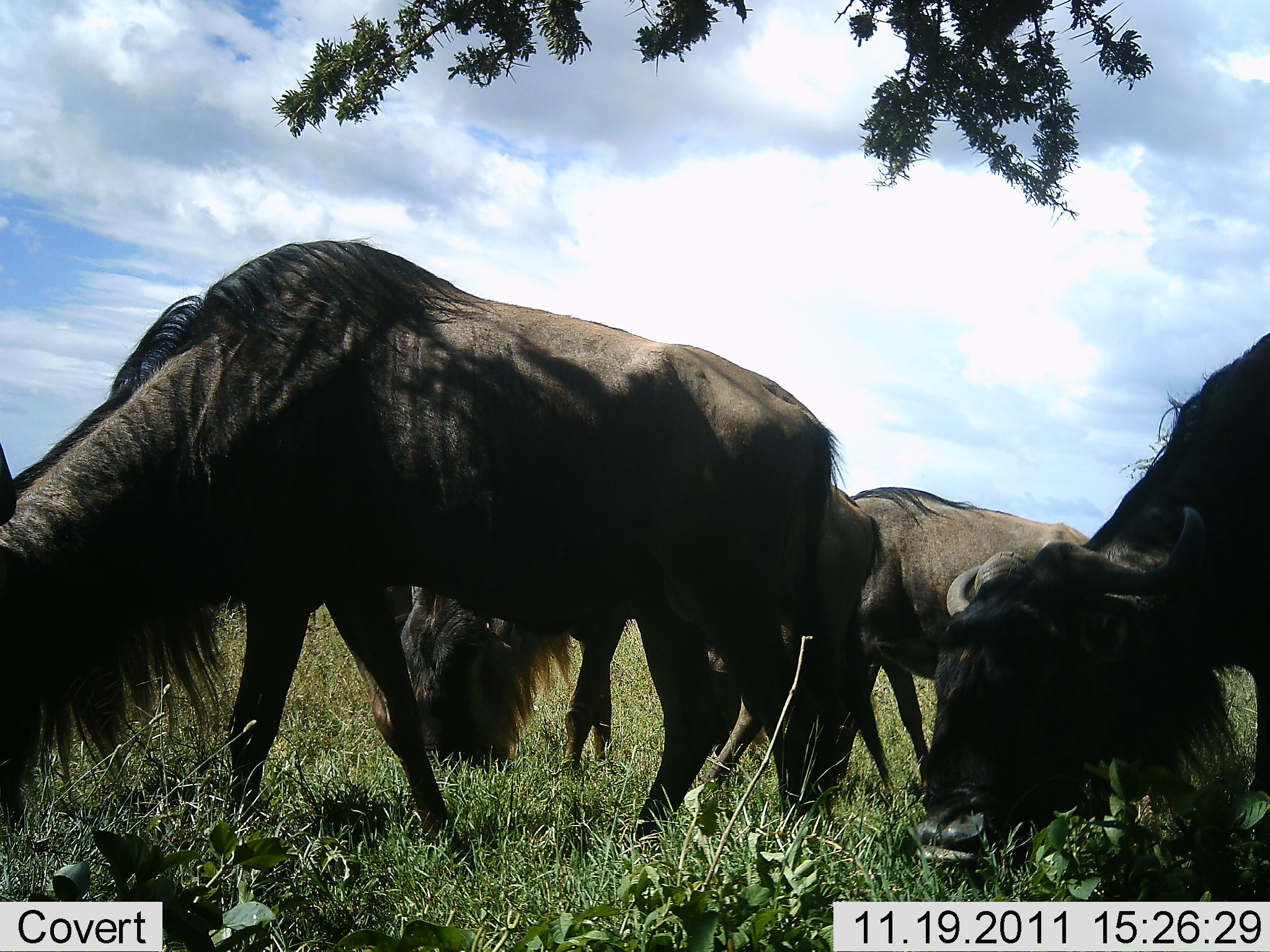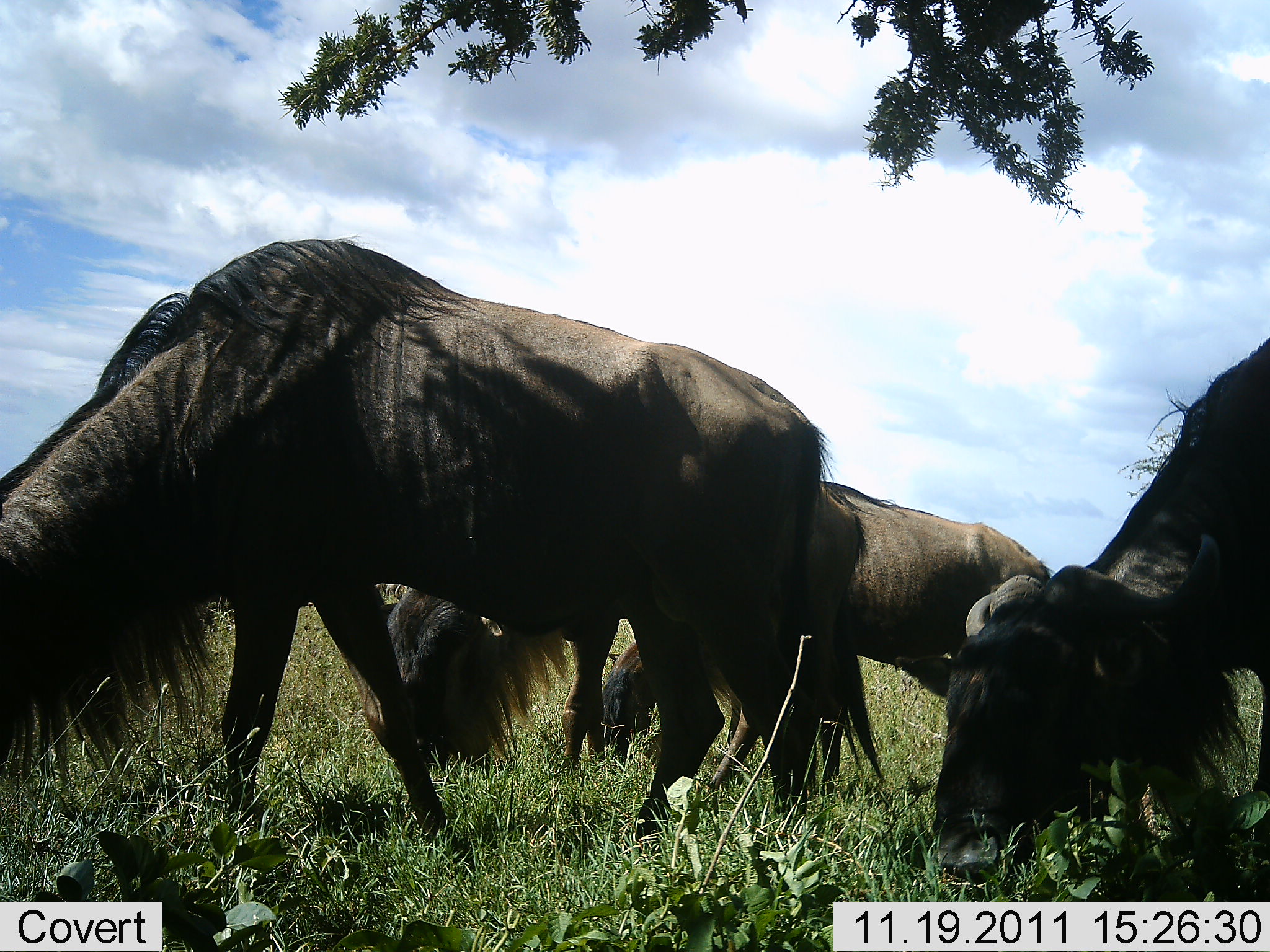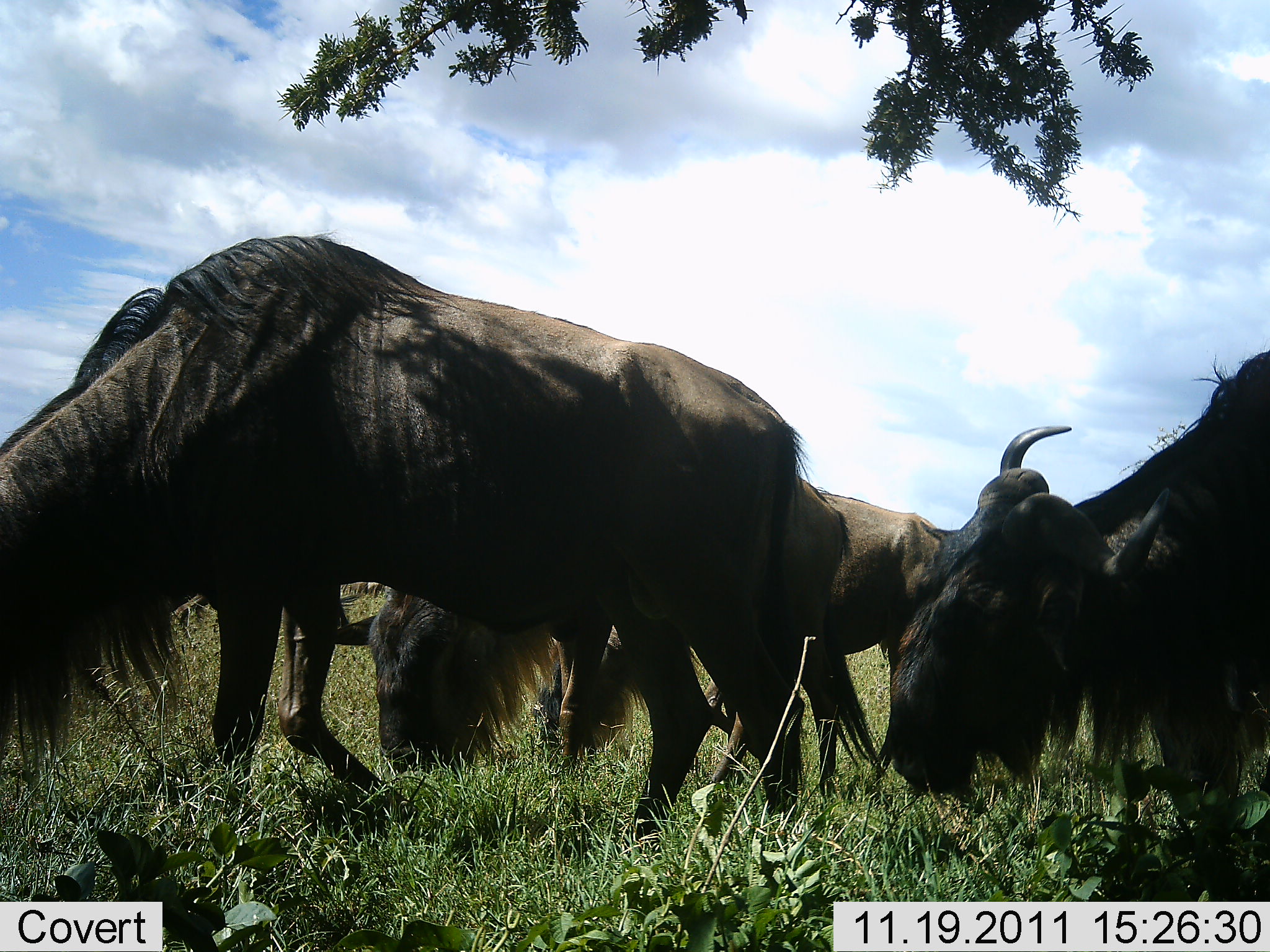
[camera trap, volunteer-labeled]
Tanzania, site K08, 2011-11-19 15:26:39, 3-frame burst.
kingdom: Animalia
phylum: Chordata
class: Mammalia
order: Artiodactyla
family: Bovidae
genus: Connochaetes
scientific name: Connochaetes taurinus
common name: blue wildebeest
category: wildebeest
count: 4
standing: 8%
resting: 0%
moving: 8%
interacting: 8%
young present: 0%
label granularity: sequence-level